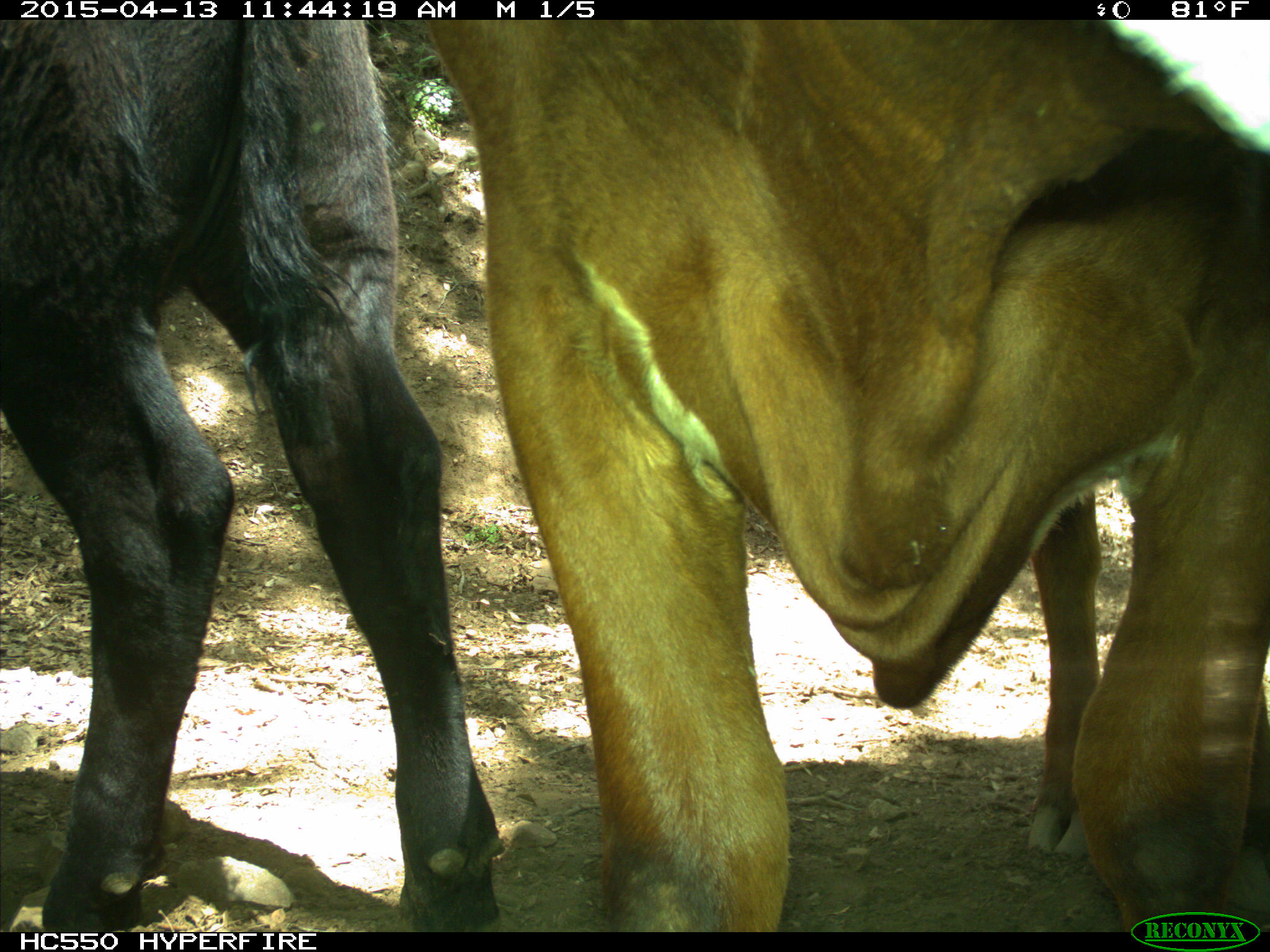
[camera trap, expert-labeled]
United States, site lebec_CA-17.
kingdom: Animalia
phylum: Chordata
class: Mammalia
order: Artiodactyla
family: Bovidae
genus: Bos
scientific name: Bos taurus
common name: domestic cow